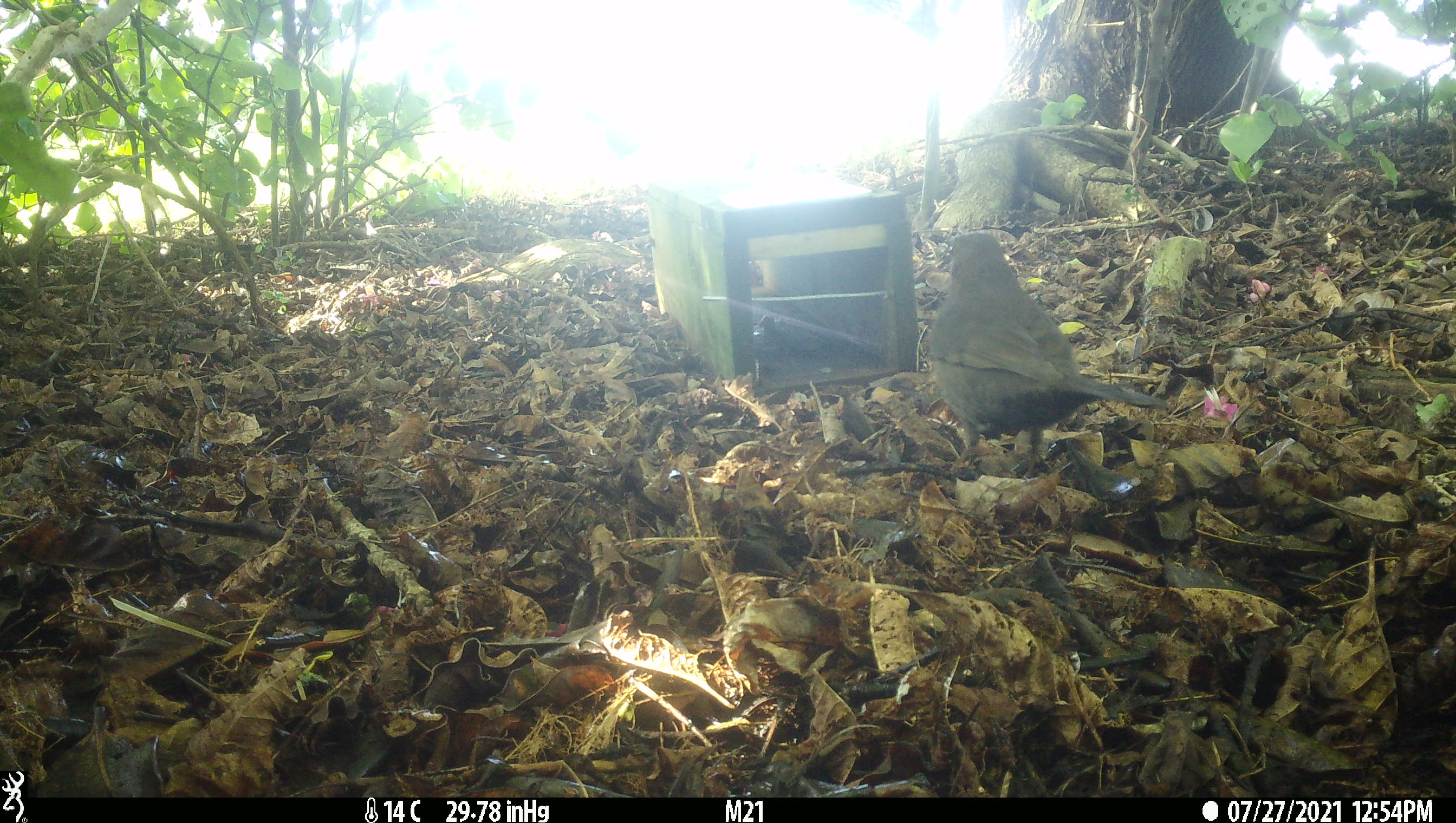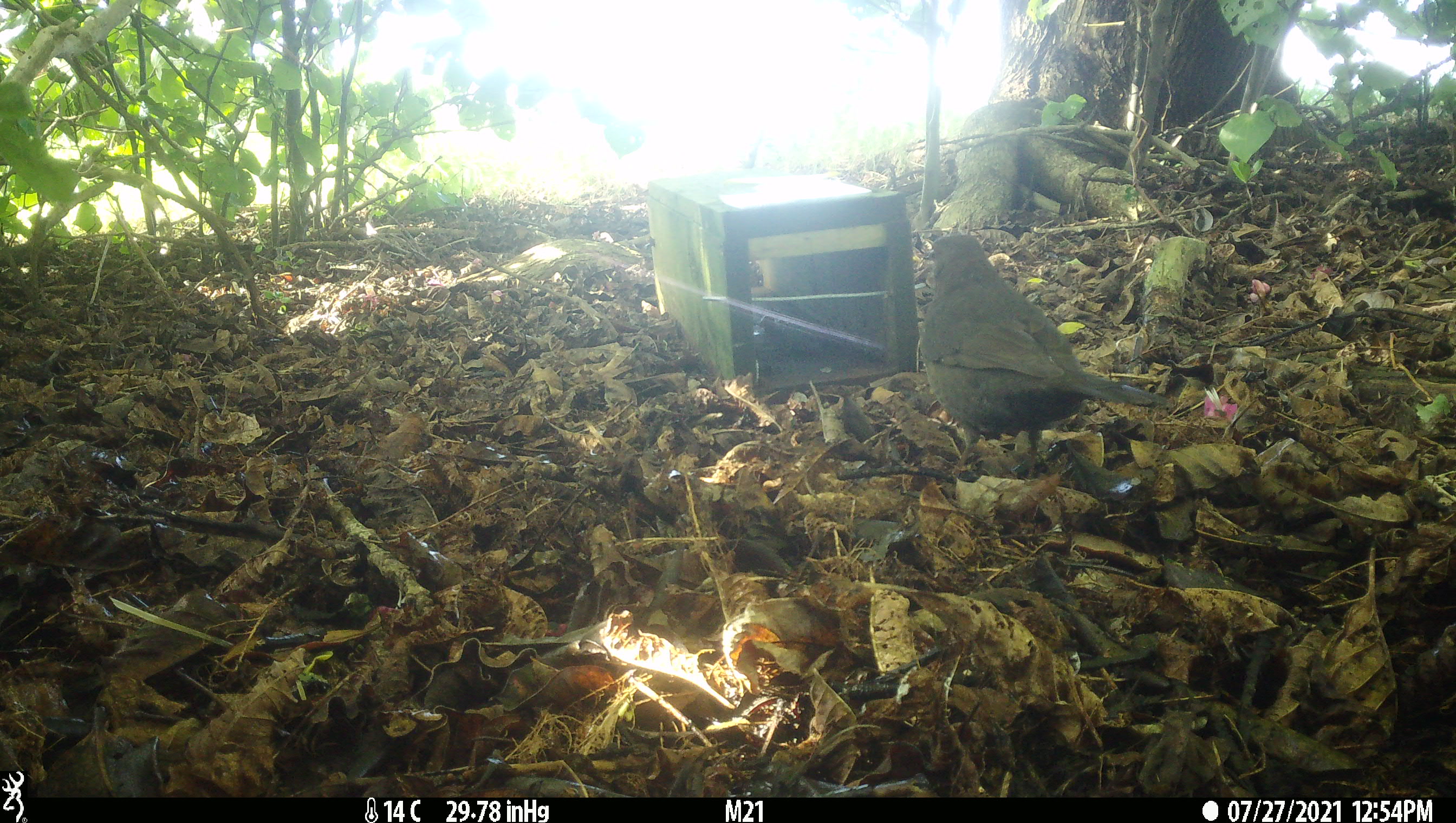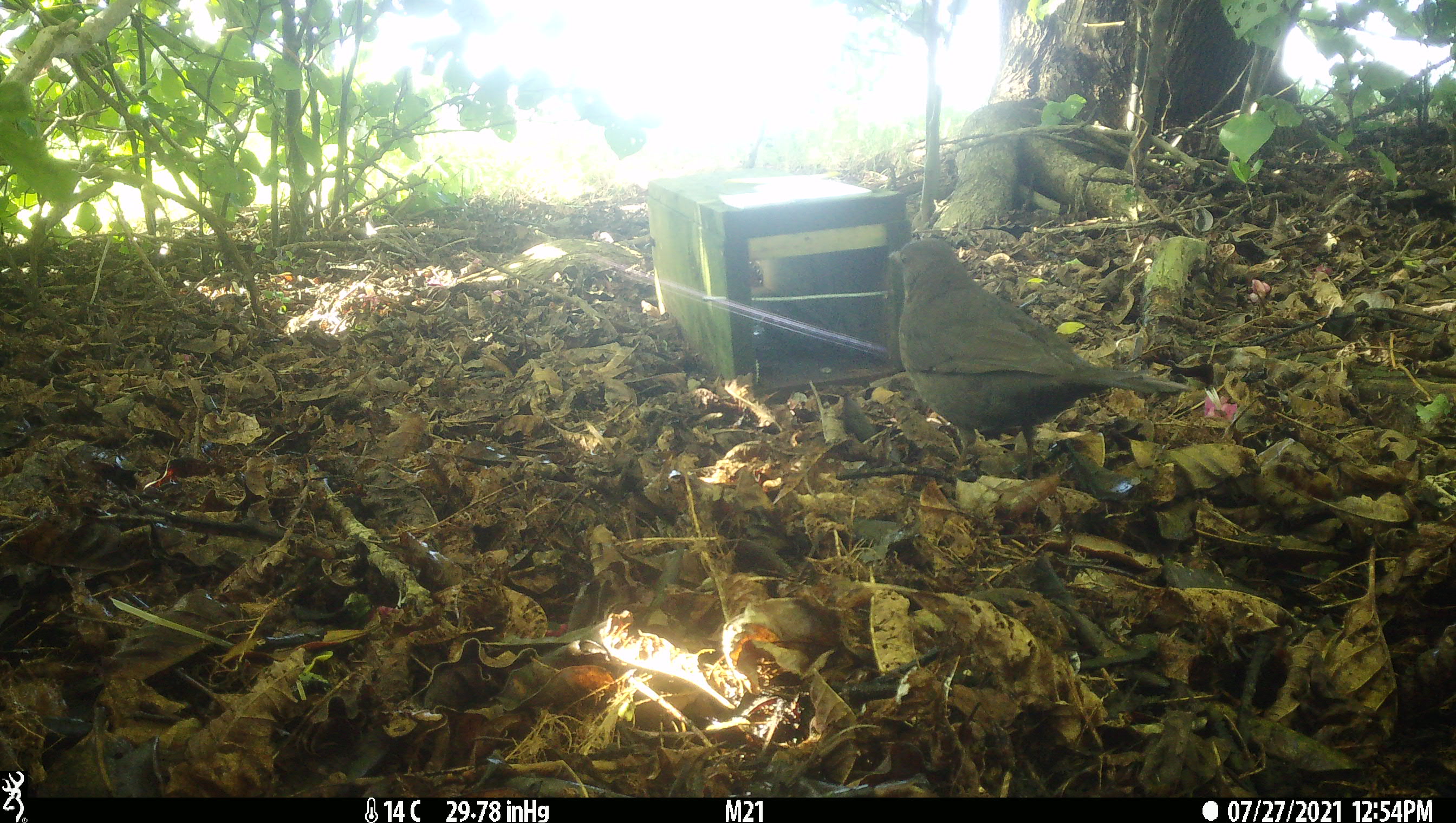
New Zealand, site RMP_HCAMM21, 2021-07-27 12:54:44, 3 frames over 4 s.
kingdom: Animalia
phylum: Chordata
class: Aves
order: Passeriformes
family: Turdidae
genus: Turdus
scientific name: Turdus merula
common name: eurasian blackbird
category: blackbird